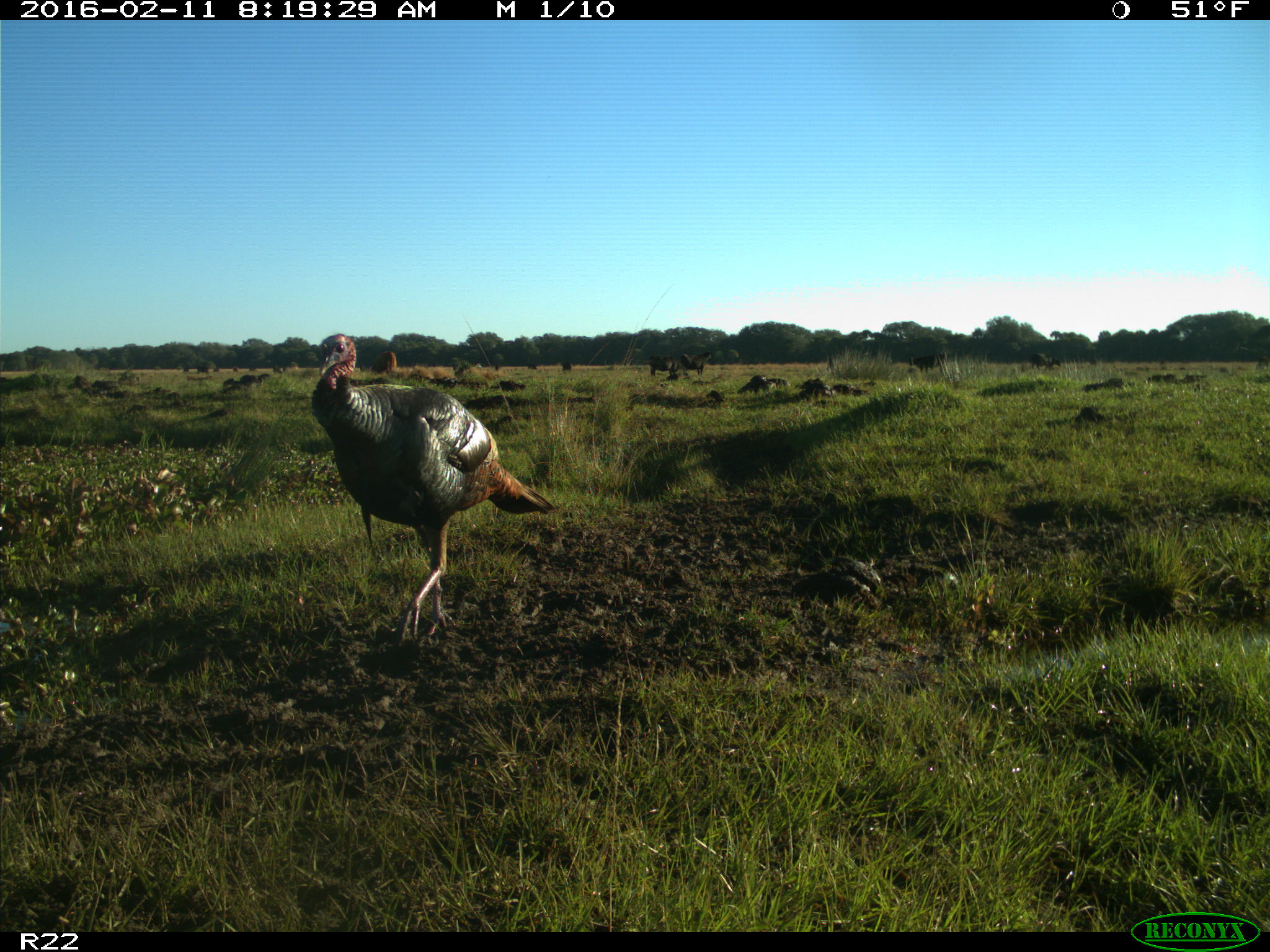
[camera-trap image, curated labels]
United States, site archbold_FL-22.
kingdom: Animalia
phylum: Chordata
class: Mammalia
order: Artiodactyla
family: Bovidae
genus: Bos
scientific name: Bos taurus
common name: domestic cow